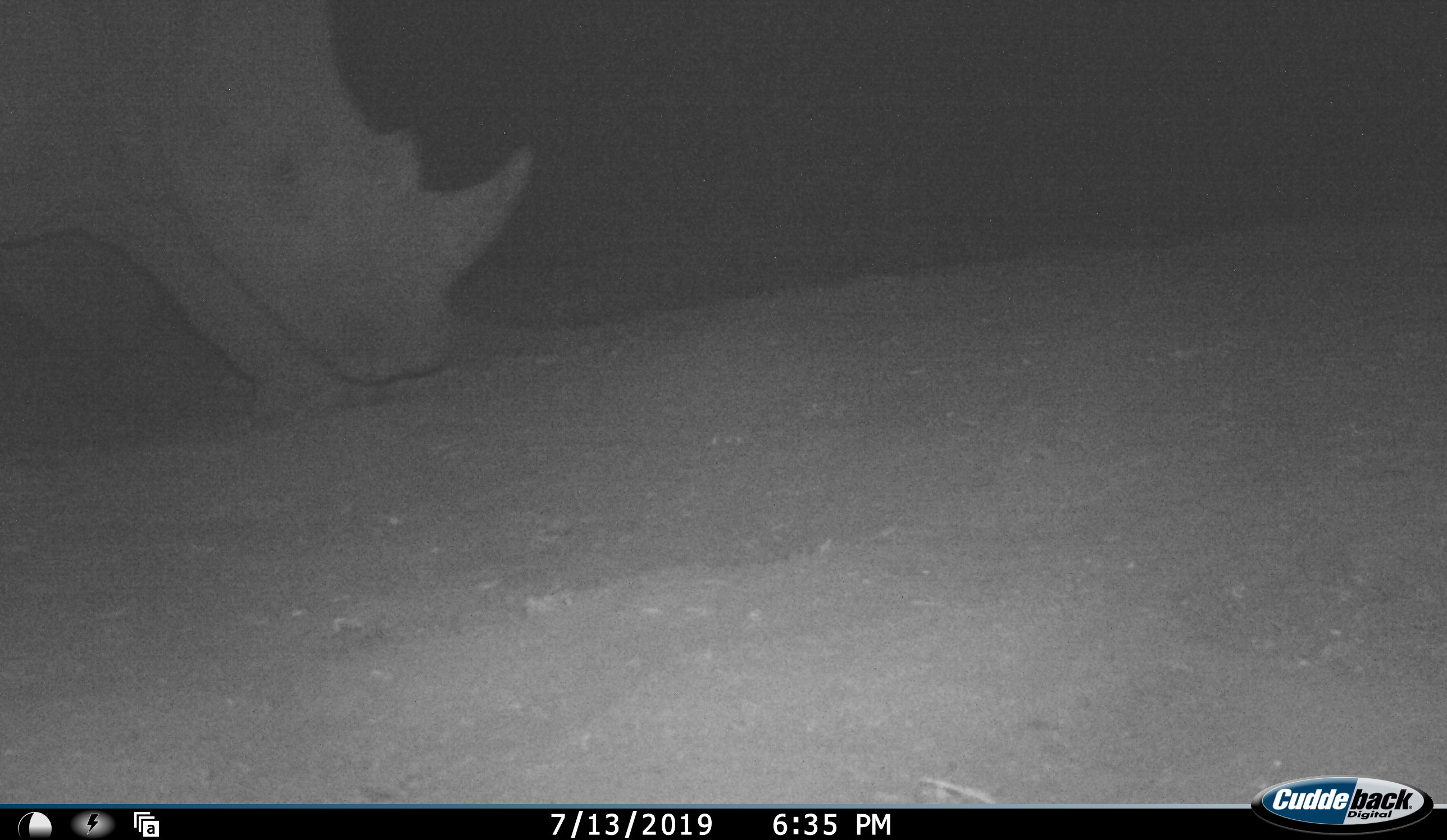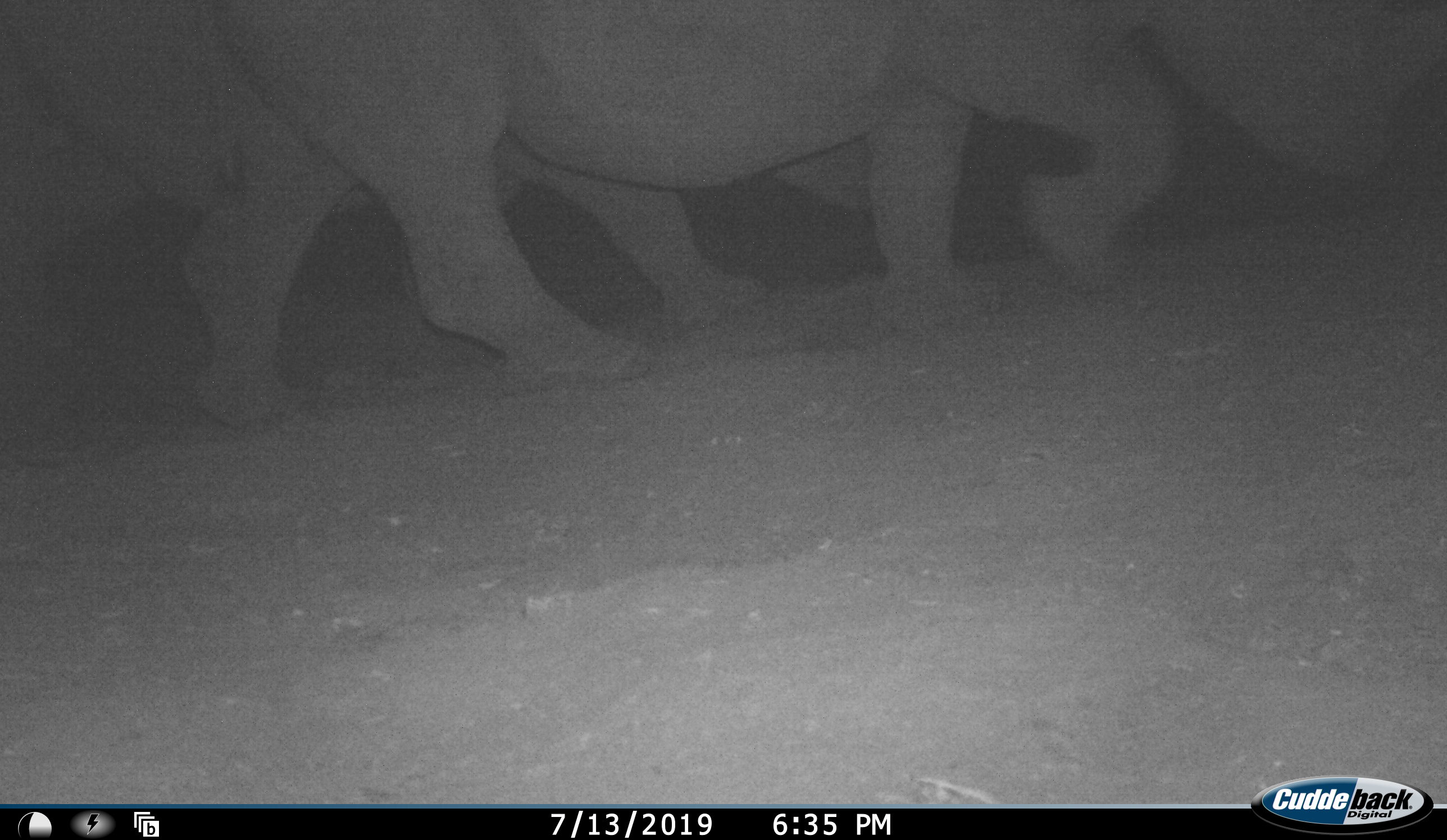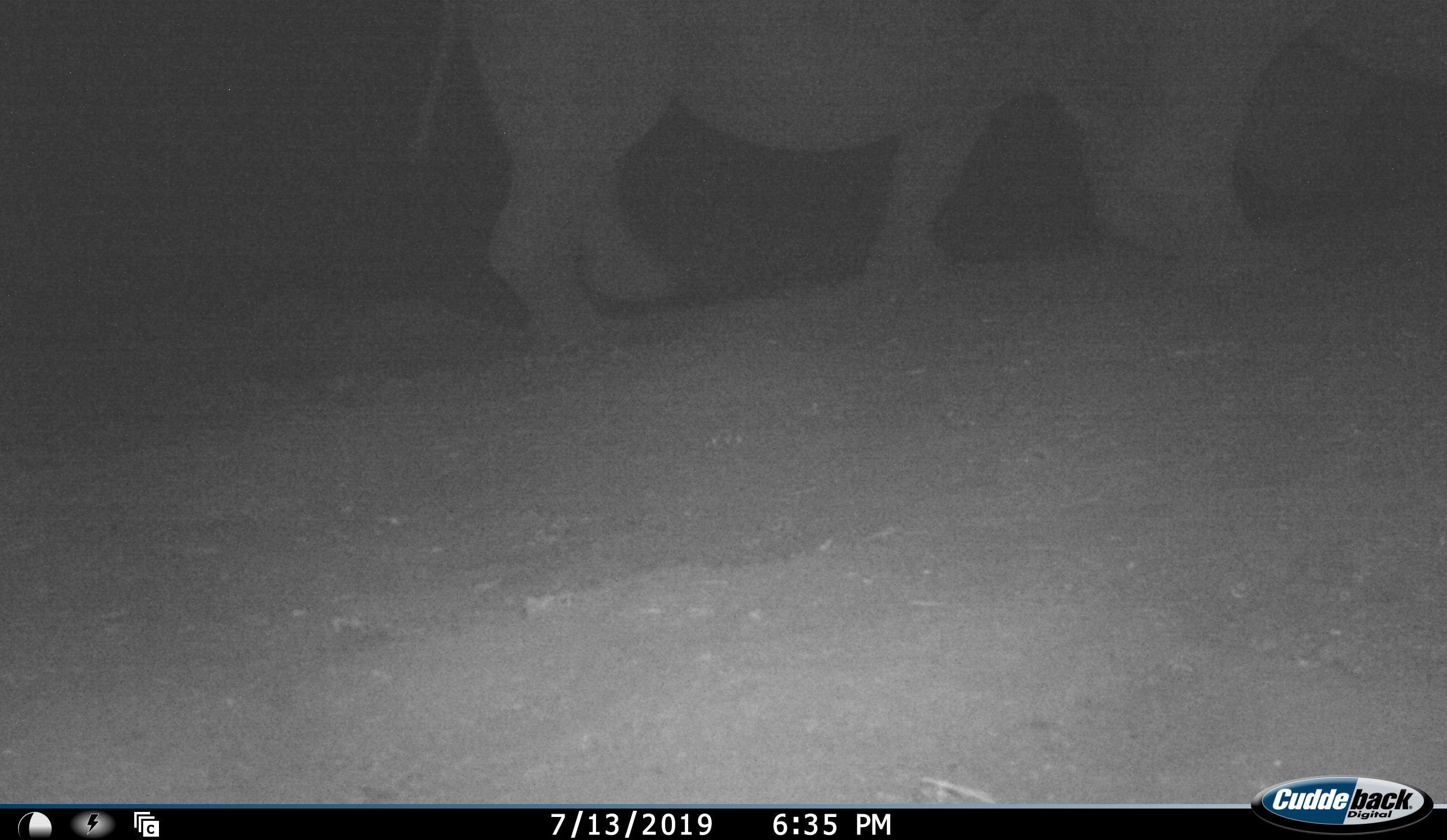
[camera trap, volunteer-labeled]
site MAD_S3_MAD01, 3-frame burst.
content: unidentified animal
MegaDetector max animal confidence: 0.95